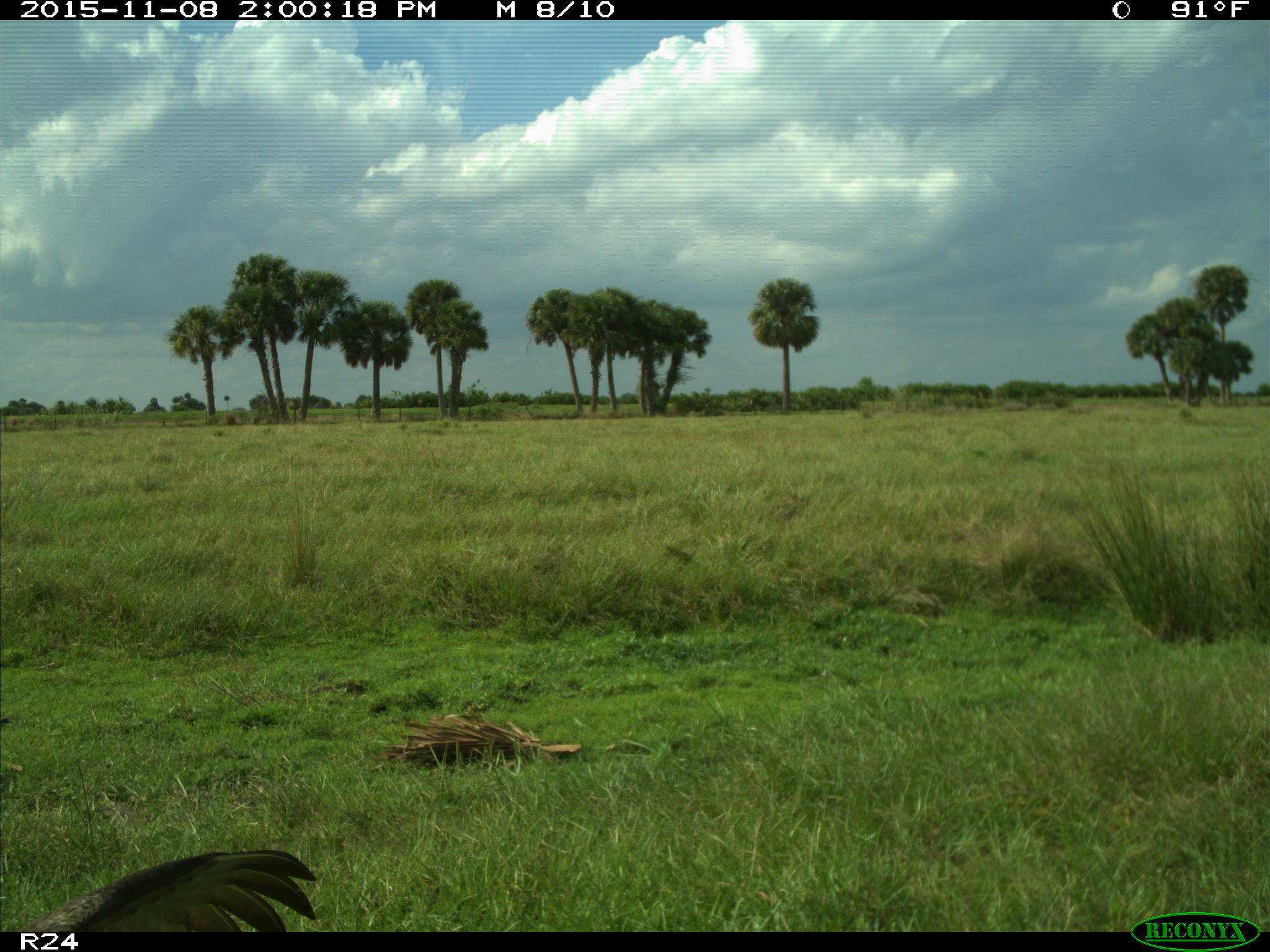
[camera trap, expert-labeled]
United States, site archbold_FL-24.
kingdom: Animalia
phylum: Chordata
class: Aves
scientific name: Aves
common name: birds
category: unidentified bird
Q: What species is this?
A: Unidentified bird (birds) (Aves).